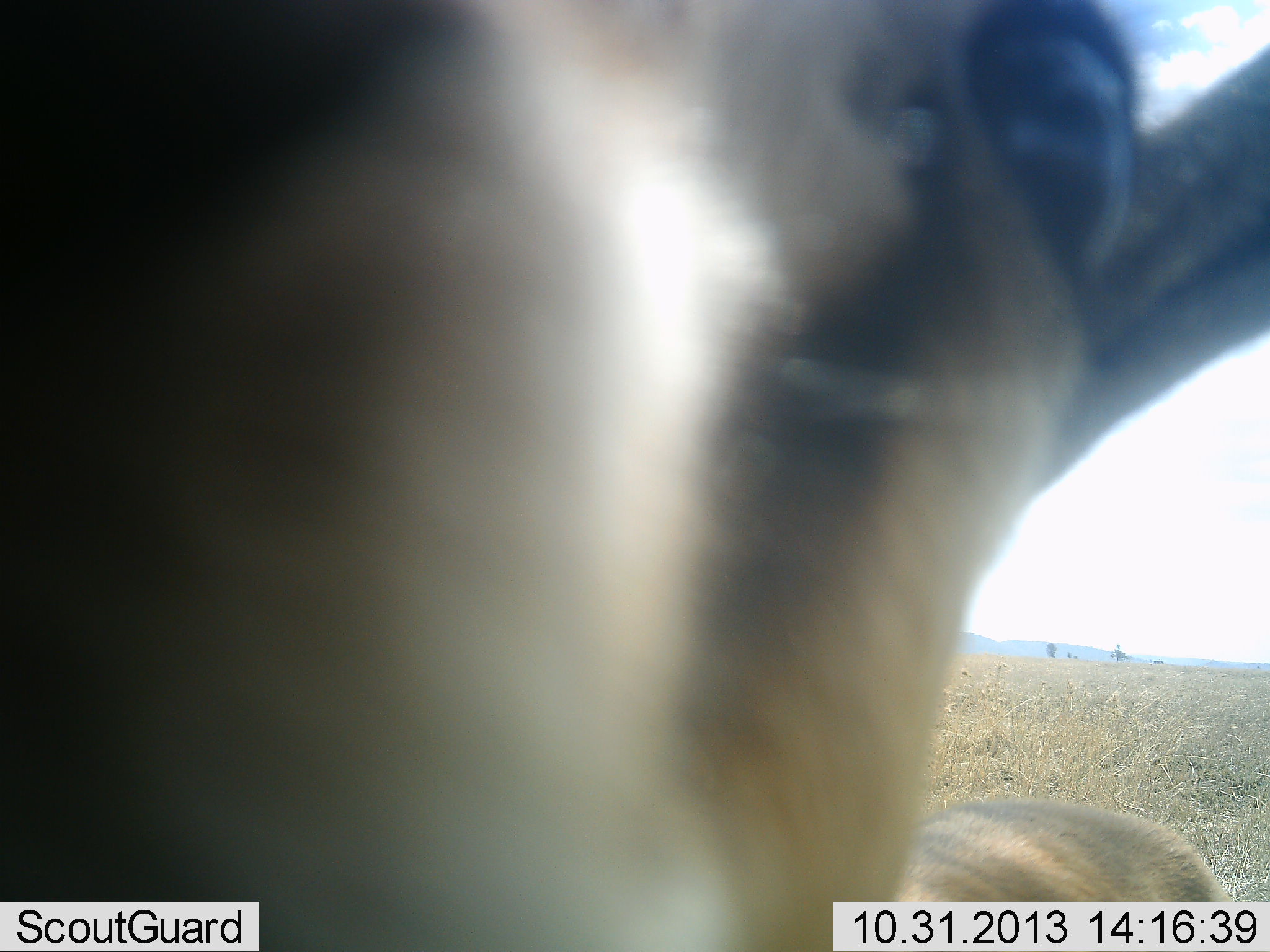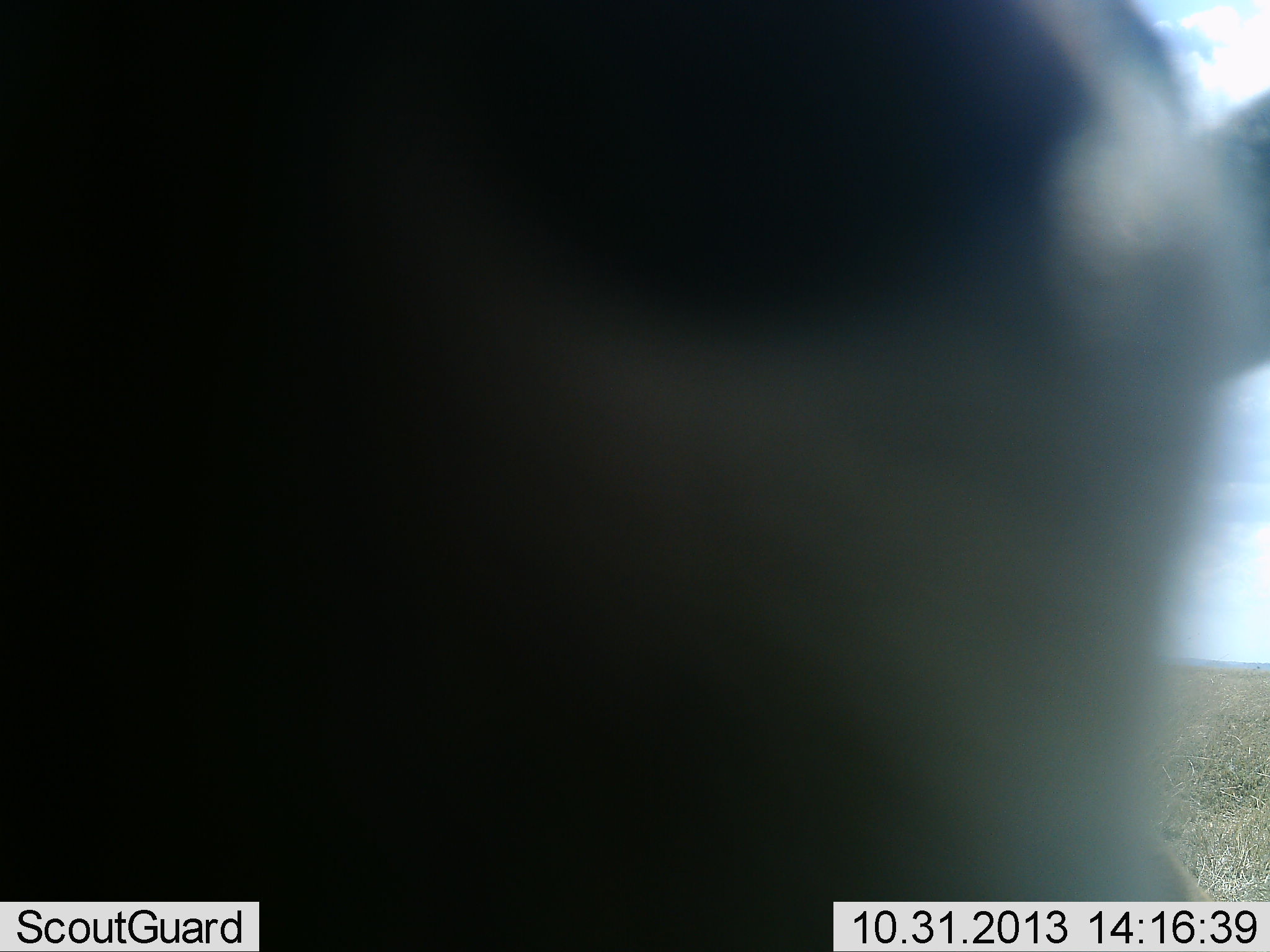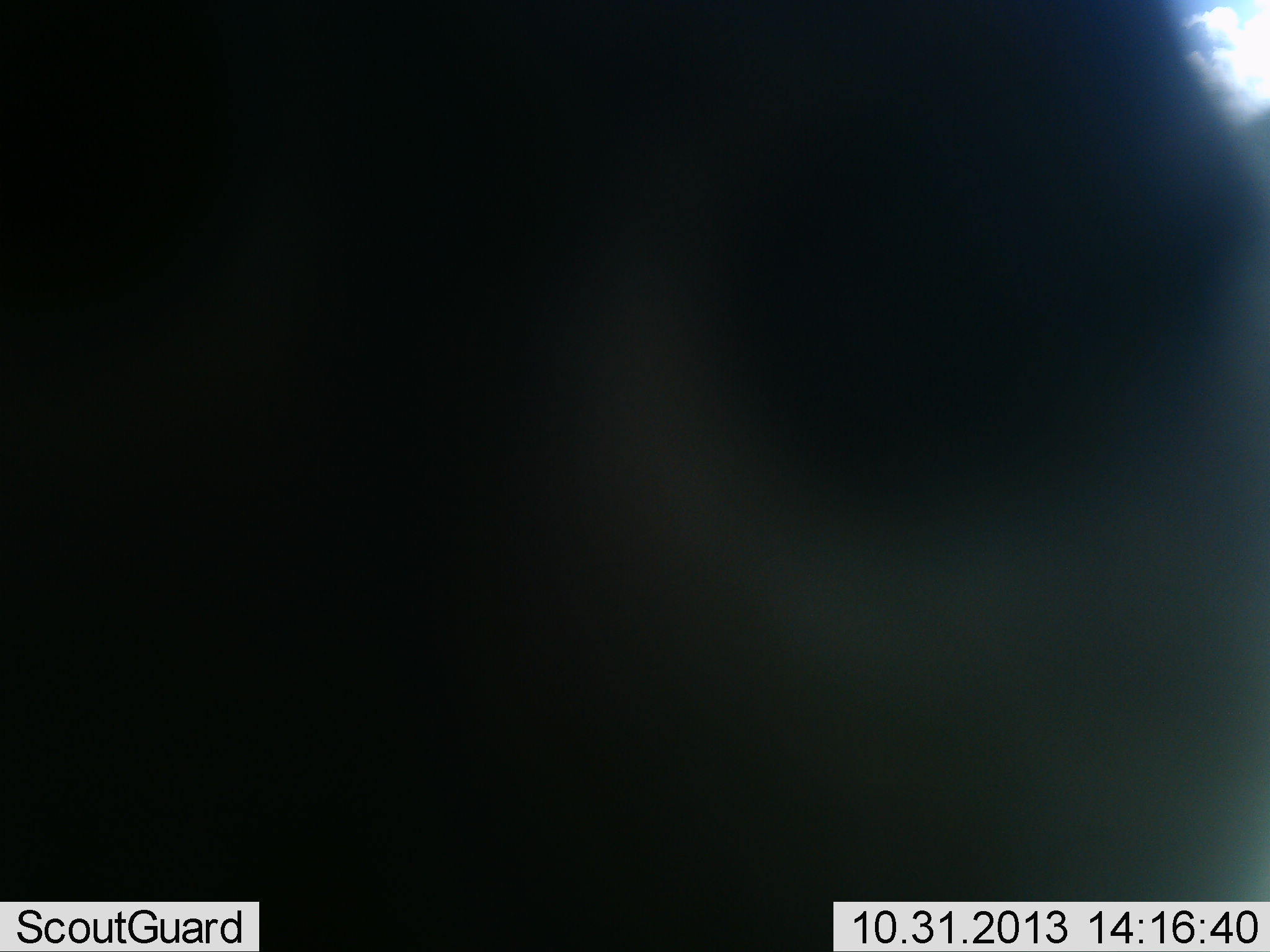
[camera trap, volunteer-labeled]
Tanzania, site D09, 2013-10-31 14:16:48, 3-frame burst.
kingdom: Animalia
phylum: Chordata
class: Mammalia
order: Artiodactyla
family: Bovidae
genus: Eudorcas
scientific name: Eudorcas thomsonii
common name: thomson's gazelle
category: gazellethomsons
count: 1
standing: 80%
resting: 0%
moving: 0%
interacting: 40%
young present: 0%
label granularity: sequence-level